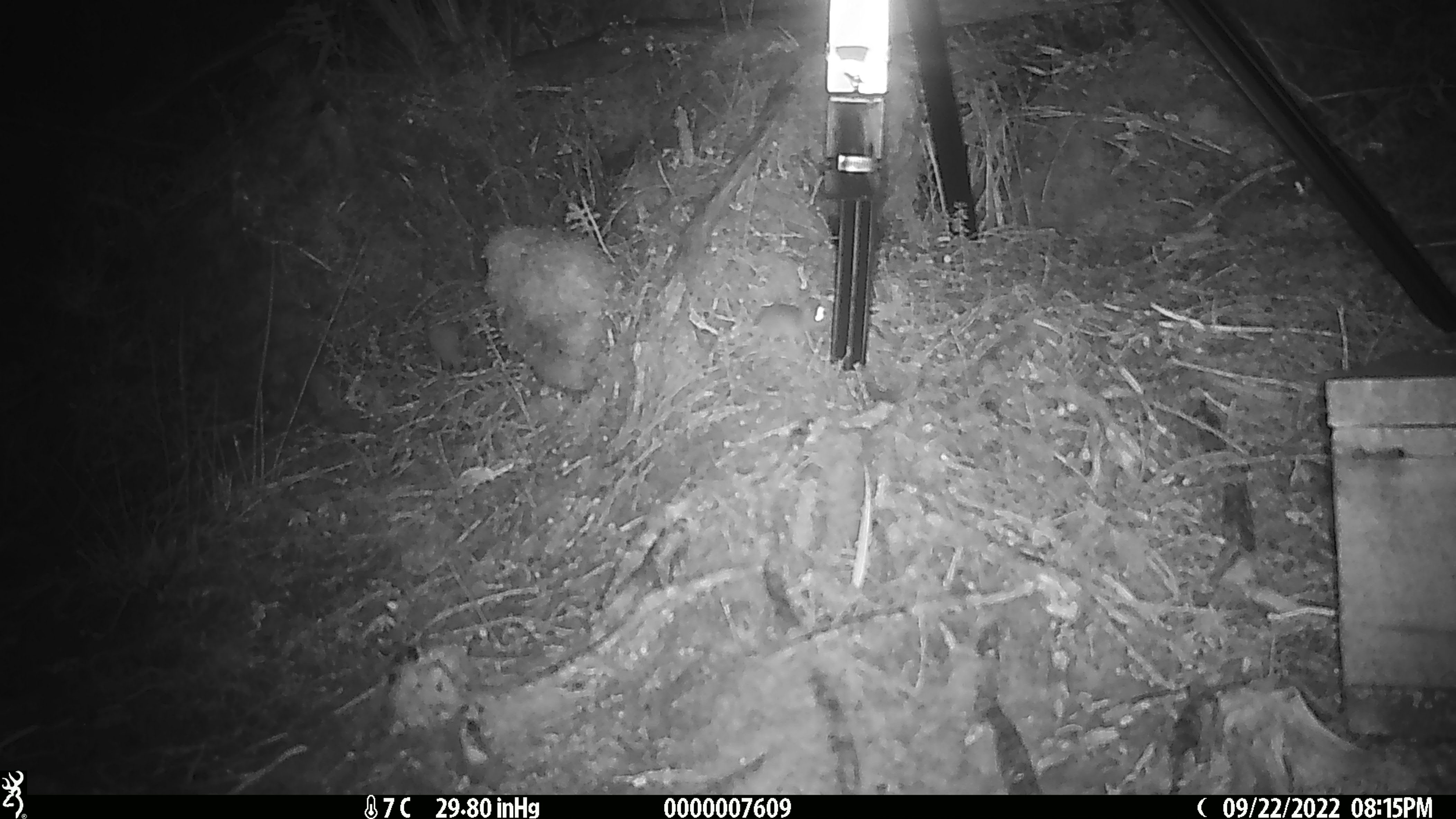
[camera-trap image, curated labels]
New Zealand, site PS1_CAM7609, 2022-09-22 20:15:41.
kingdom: Animalia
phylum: Chordata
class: Mammalia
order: Rodentia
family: Muridae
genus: Mus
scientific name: Mus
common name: mouse